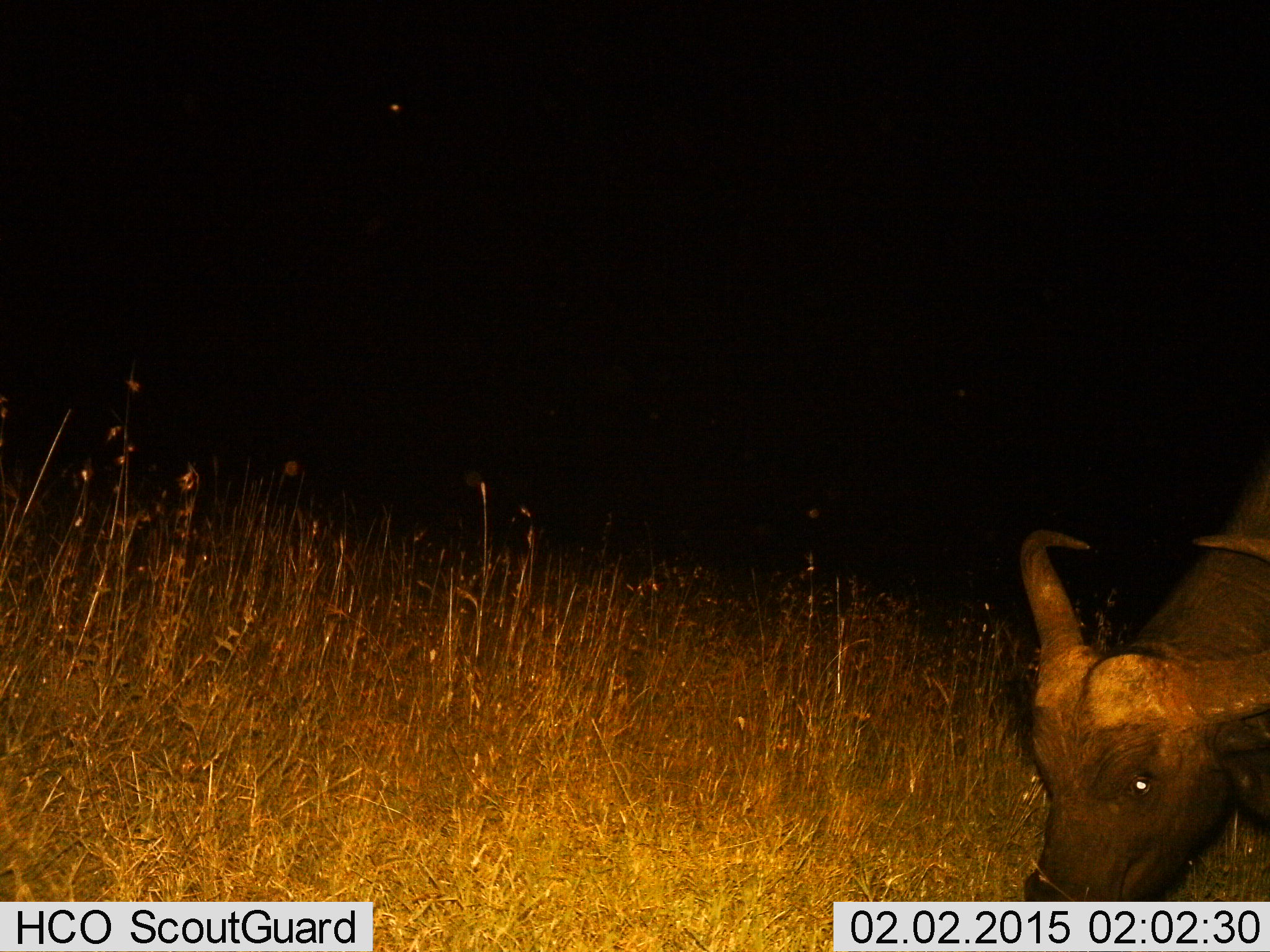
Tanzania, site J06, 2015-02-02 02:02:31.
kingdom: Animalia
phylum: Chordata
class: Mammalia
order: Artiodactyla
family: Bovidae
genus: Syncerus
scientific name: Syncerus caffer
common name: cape buffalo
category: buffalo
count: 1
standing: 10%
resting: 0%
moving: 10%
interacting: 0%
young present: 0%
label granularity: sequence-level